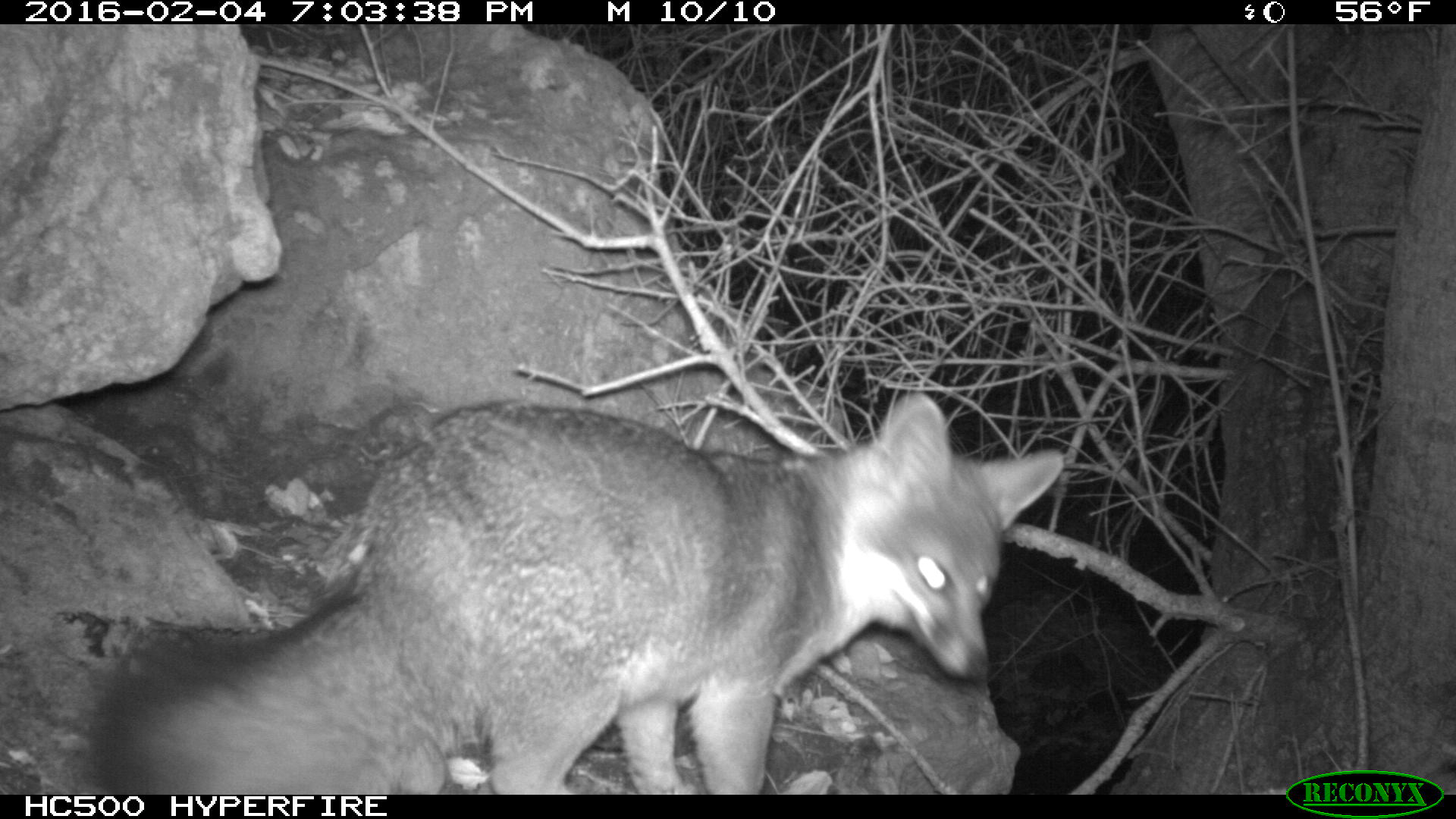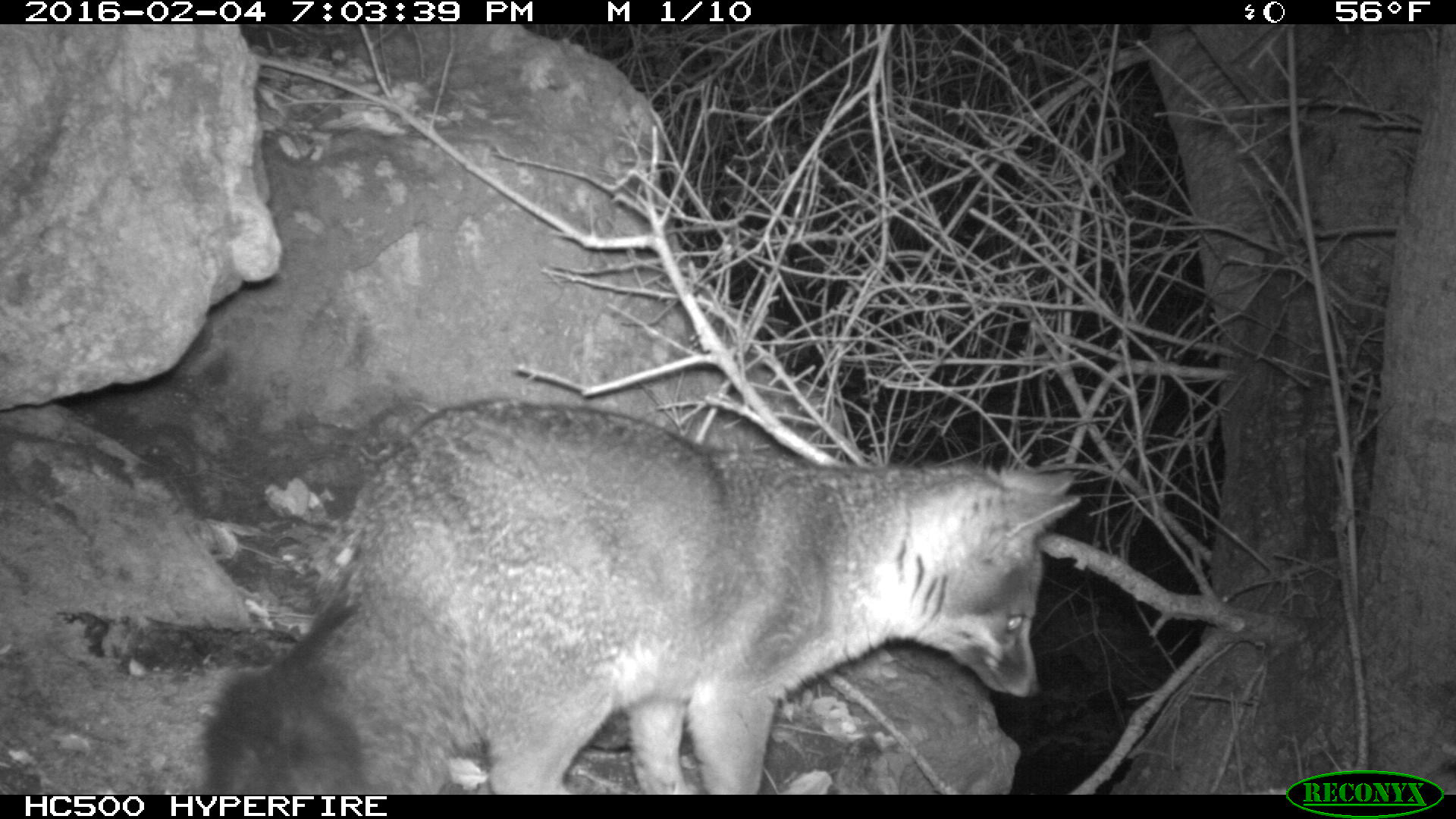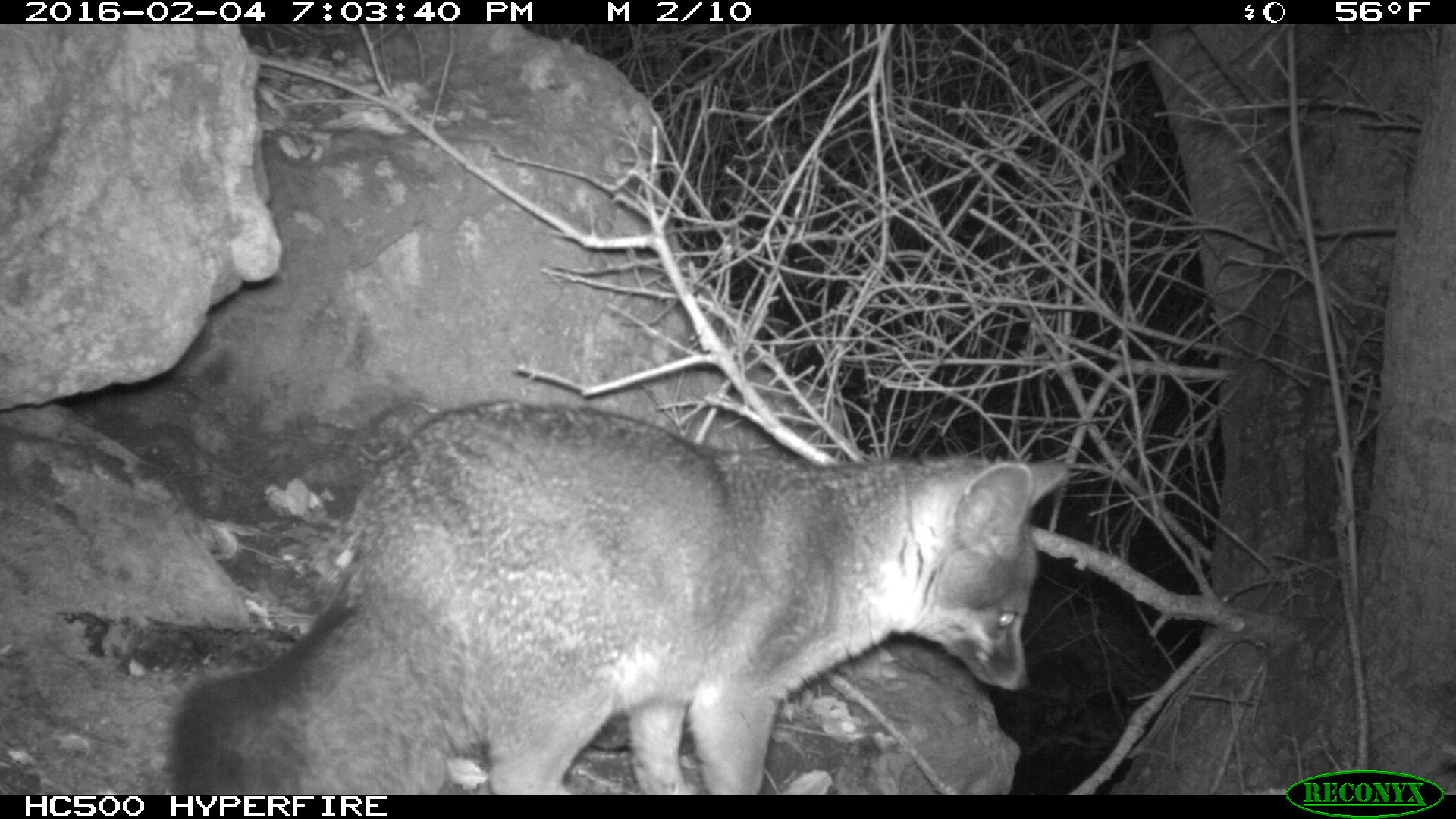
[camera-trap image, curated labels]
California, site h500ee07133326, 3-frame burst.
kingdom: Animalia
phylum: Chordata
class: Mammalia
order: Carnivora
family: Canidae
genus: Urocyon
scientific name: Urocyon littoralis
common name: island fox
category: fox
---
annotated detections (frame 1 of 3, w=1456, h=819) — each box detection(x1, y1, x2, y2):
fox: detection(92, 392, 1063, 794)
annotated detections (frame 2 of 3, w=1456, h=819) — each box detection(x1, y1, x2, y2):
fox: detection(192, 400, 1087, 794)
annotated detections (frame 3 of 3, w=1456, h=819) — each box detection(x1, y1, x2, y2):
fox: detection(165, 400, 1066, 794)